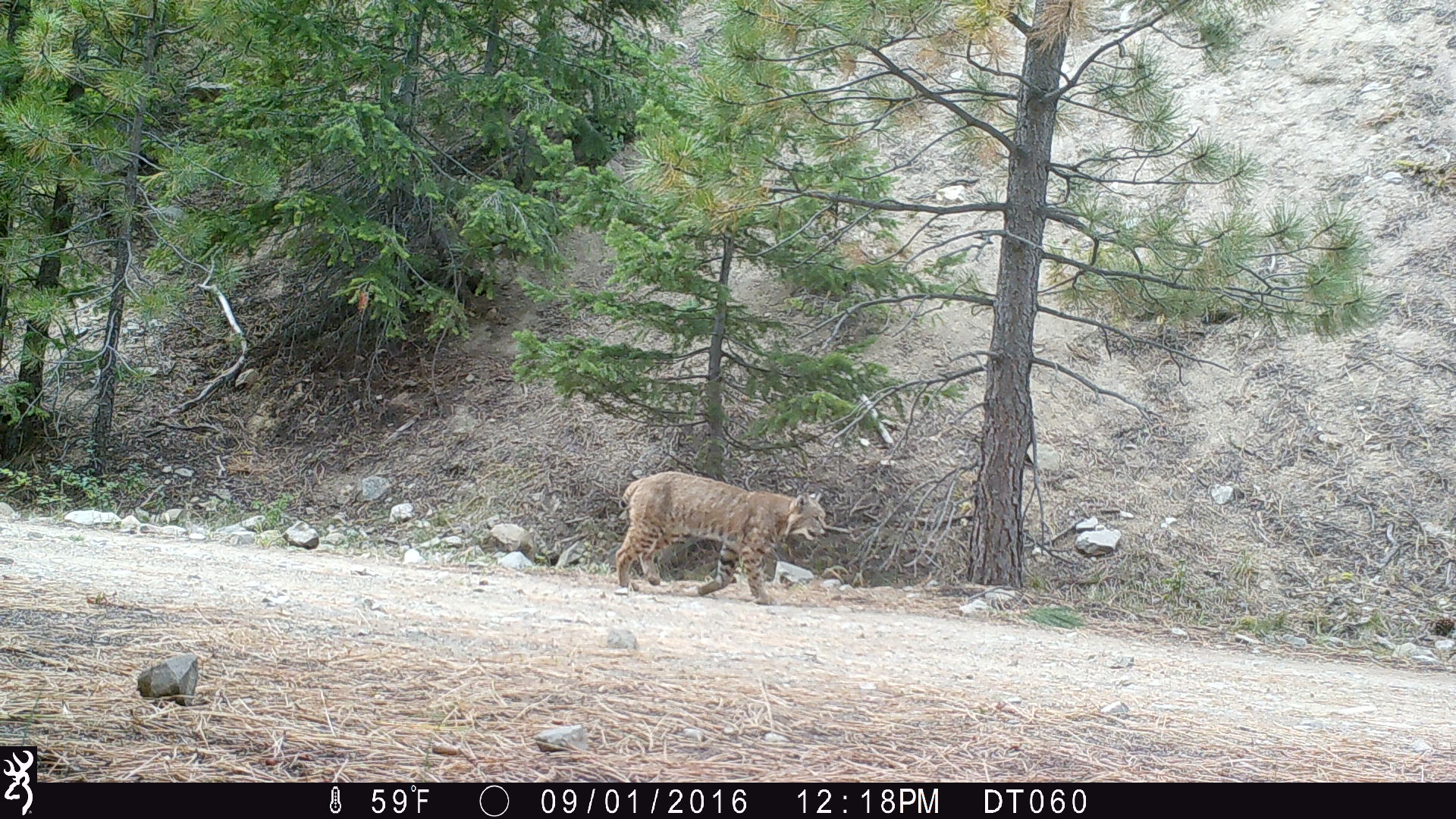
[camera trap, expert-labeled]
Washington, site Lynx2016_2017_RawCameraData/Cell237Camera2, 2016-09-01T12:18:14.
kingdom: Animalia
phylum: Chordata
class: Mammalia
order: Carnivora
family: Felidae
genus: Lynx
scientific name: Lynx rufus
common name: bobcat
Lynx rufus (bobcat). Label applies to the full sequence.